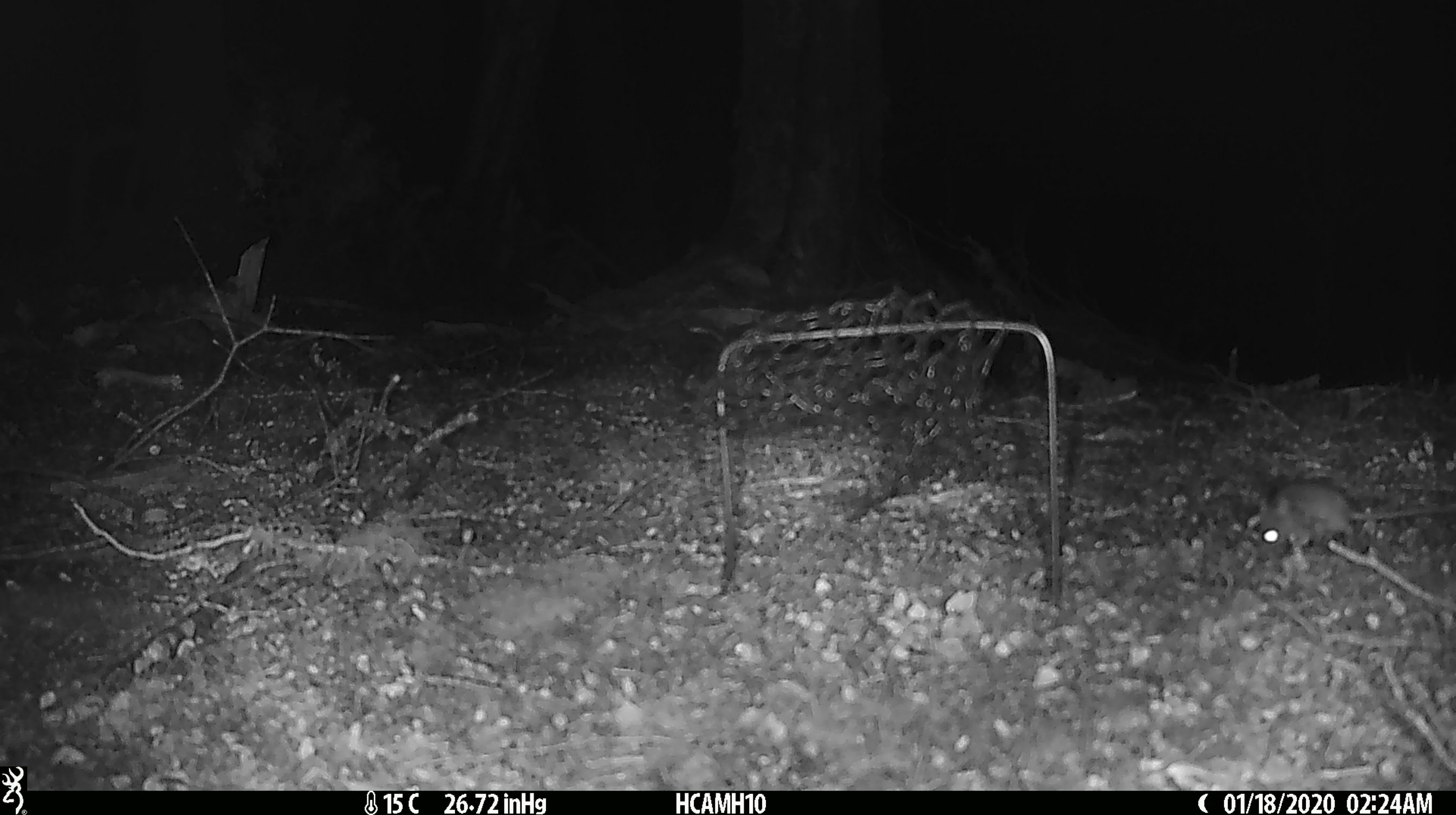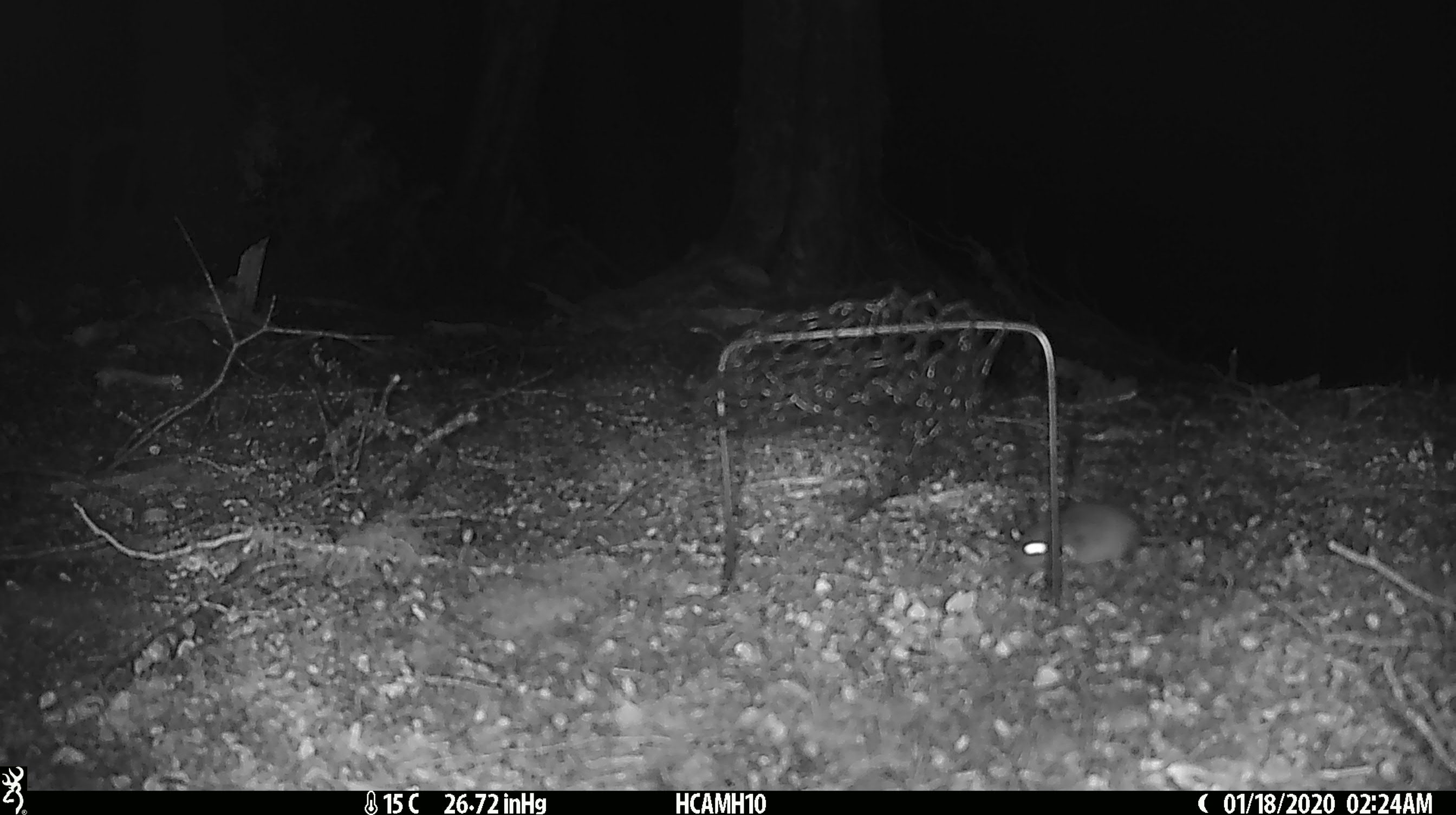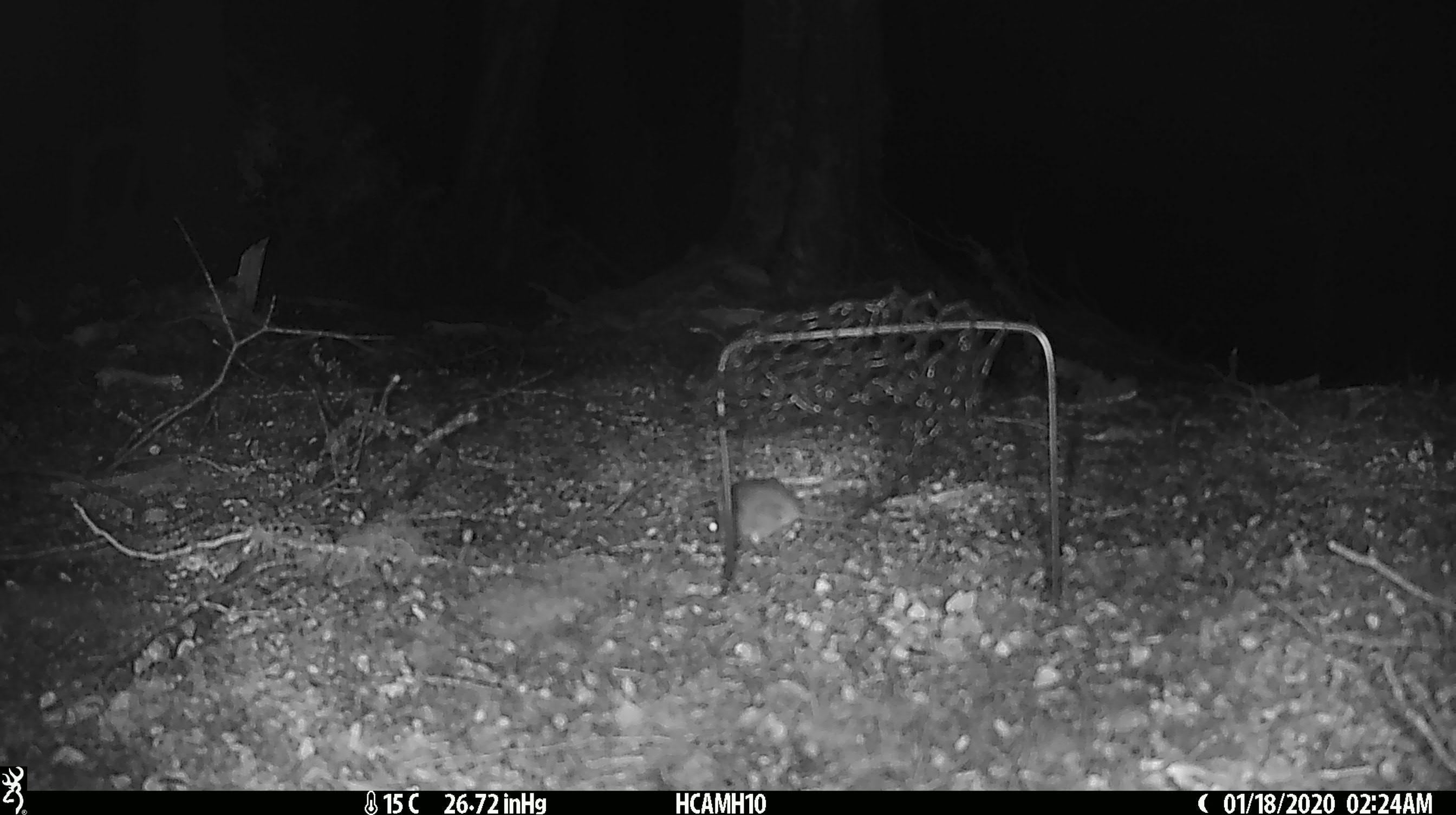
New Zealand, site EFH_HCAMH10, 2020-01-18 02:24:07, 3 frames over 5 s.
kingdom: Animalia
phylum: Chordata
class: Mammalia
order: Rodentia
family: Muridae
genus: Mus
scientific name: Mus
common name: mouse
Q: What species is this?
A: Mouse (Mus).